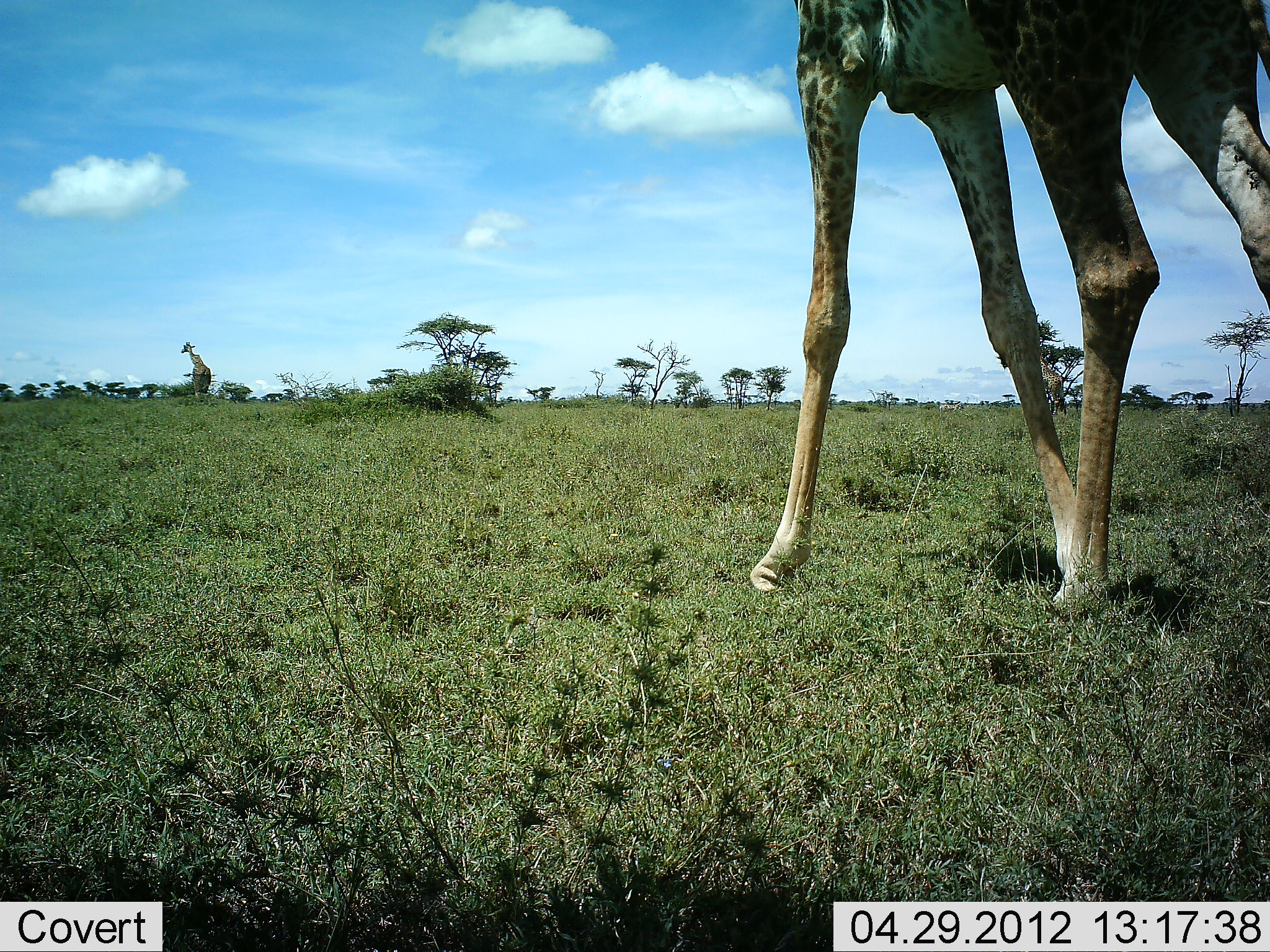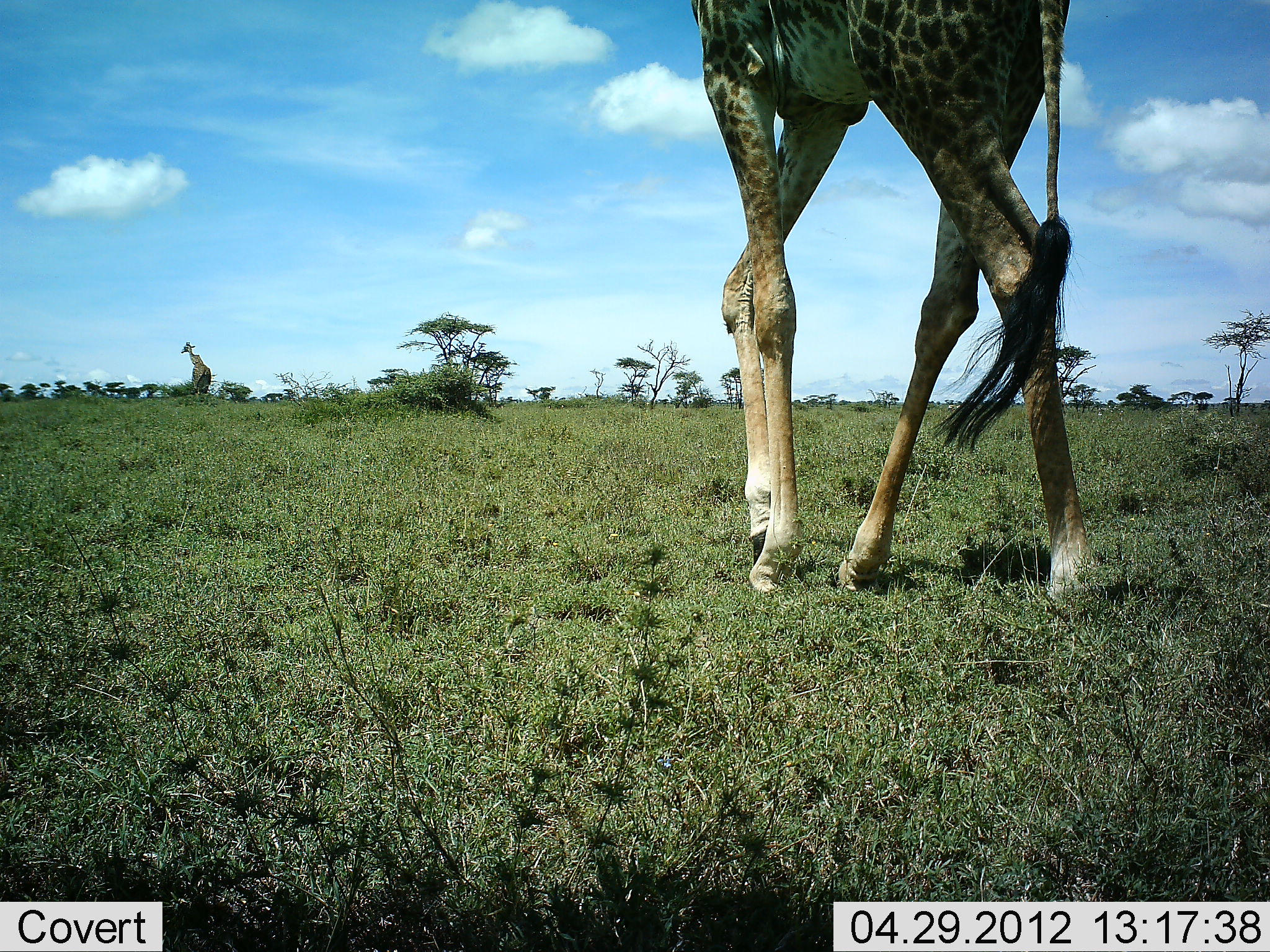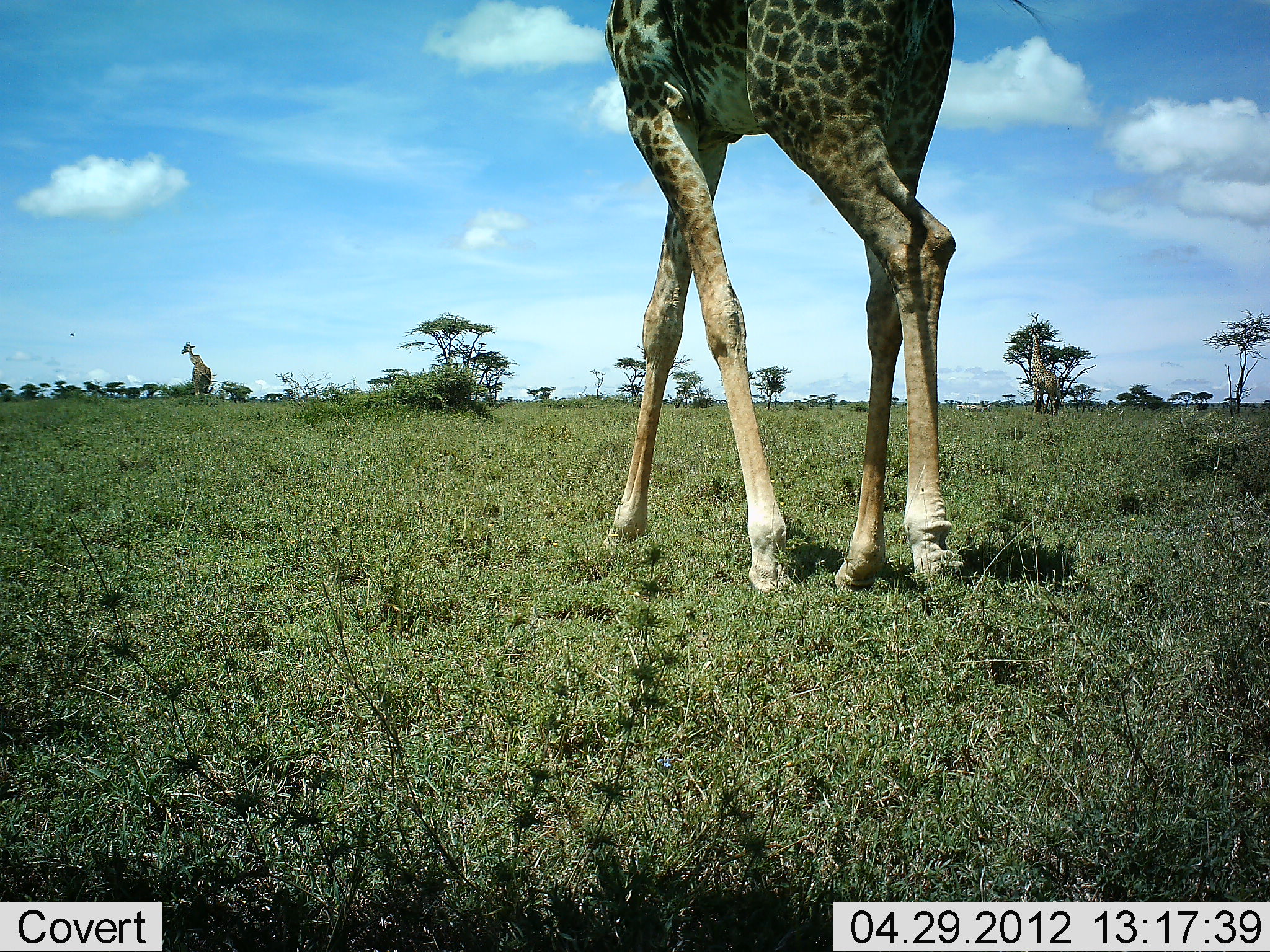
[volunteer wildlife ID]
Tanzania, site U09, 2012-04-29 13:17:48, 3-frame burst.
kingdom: Animalia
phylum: Chordata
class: Mammalia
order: Artiodactyla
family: Giraffidae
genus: Giraffa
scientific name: Giraffa camelopardalis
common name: giraffe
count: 2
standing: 55%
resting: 0%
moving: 97%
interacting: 0%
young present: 0%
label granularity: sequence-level